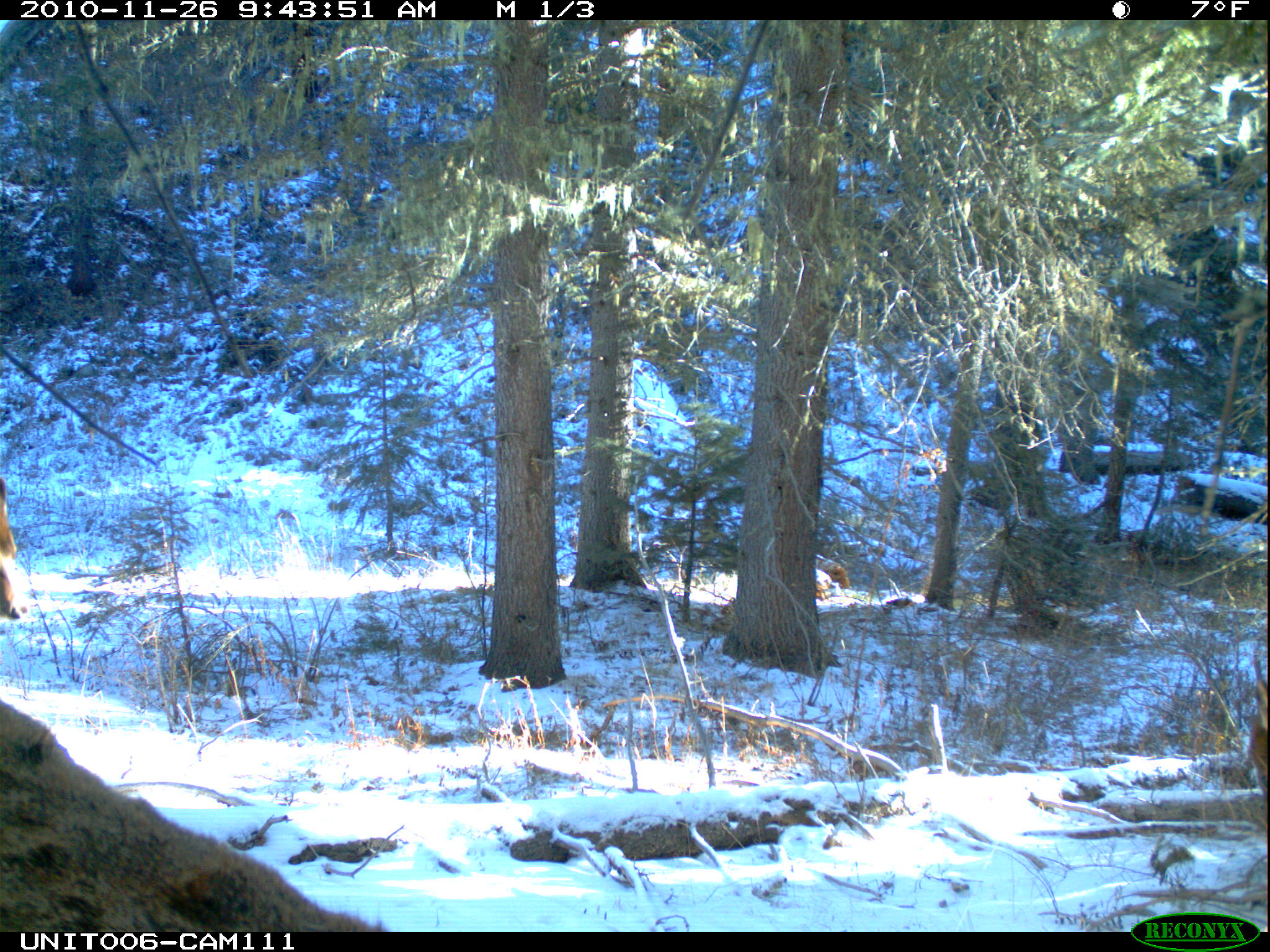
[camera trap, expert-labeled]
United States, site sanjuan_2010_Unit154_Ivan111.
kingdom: Animalia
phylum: Chordata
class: Mammalia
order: Artiodactyla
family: Cervidae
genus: Cervus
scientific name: Cervus elaphus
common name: red deer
Cervus elaphus (red deer).